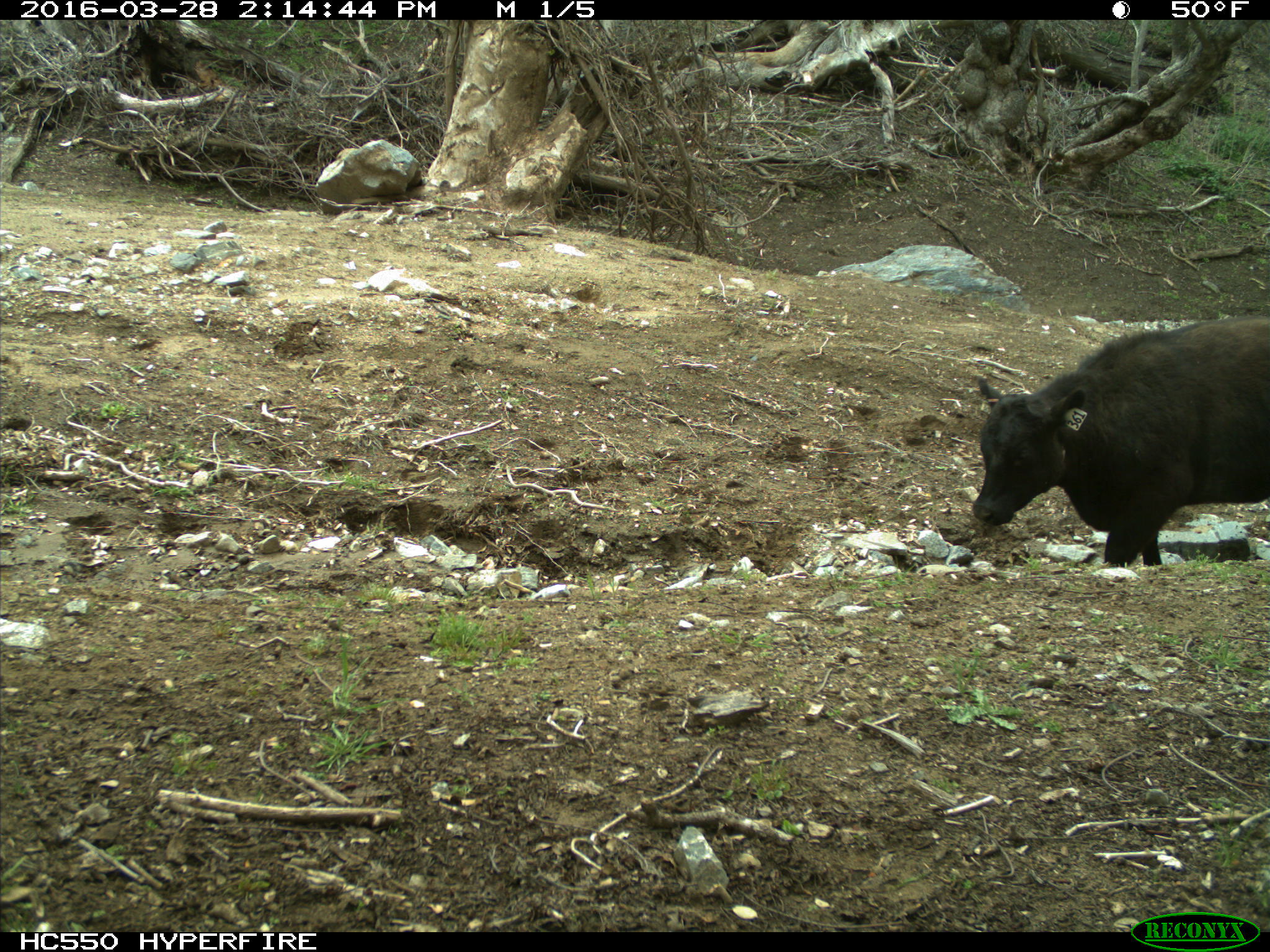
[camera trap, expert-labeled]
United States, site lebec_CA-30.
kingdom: Animalia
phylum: Chordata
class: Mammalia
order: Artiodactyla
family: Bovidae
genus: Bos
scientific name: Bos taurus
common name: domestic cow